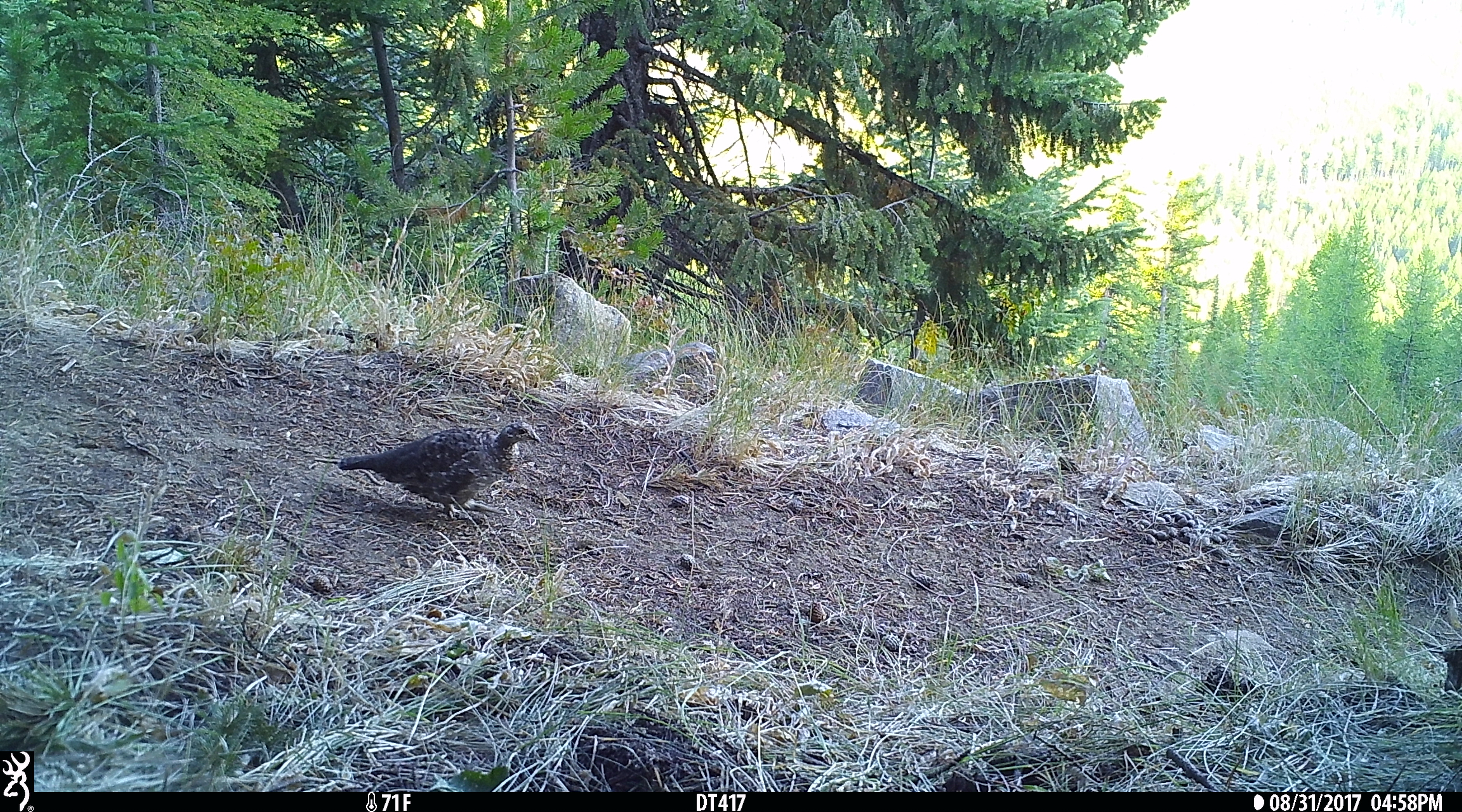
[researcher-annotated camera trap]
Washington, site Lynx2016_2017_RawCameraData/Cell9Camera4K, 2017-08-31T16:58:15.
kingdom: Animalia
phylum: Chordata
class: Aves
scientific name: Aves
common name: birds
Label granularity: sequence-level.